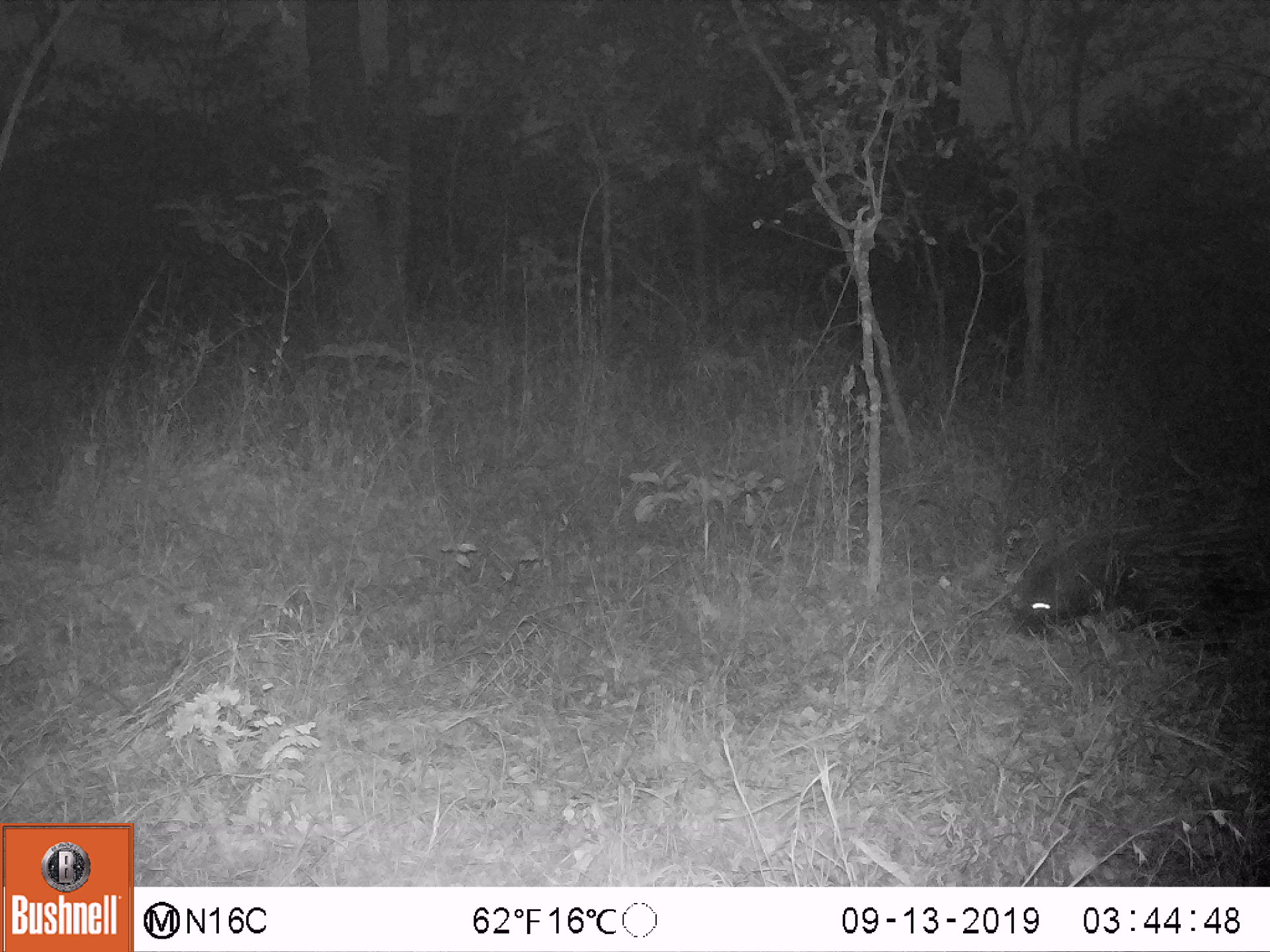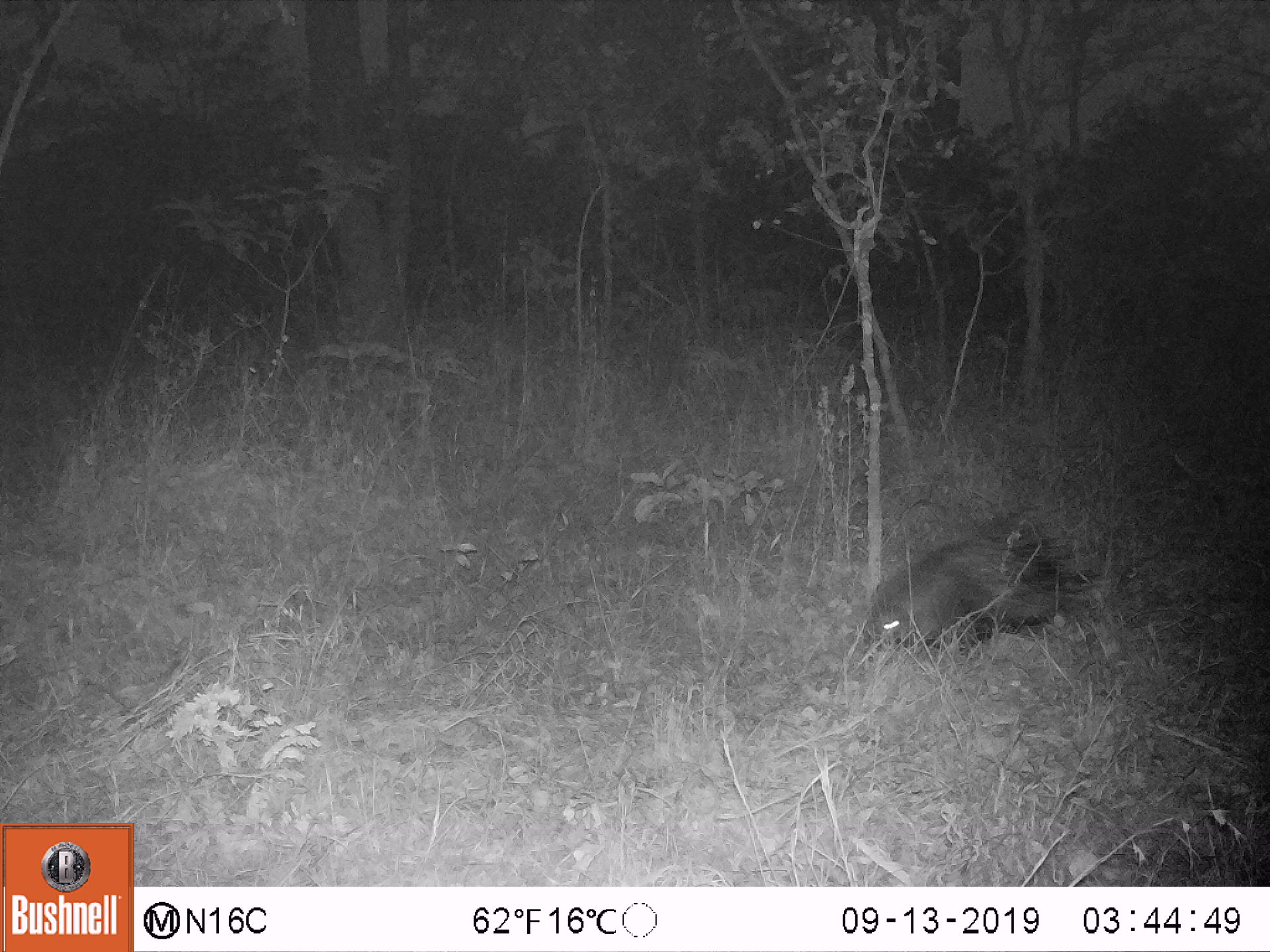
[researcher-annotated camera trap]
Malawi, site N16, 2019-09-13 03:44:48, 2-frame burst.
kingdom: Animalia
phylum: Chordata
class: Mammalia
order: Rodentia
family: Hystricidae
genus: Hystrix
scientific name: Hystrix africaeaustralis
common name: cape porcupine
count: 1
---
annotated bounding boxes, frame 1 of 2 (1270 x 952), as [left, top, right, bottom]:
cape porcupine: [995, 448, 1262, 655]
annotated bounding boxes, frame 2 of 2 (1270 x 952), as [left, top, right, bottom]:
cape porcupine: [840, 508, 1086, 650]